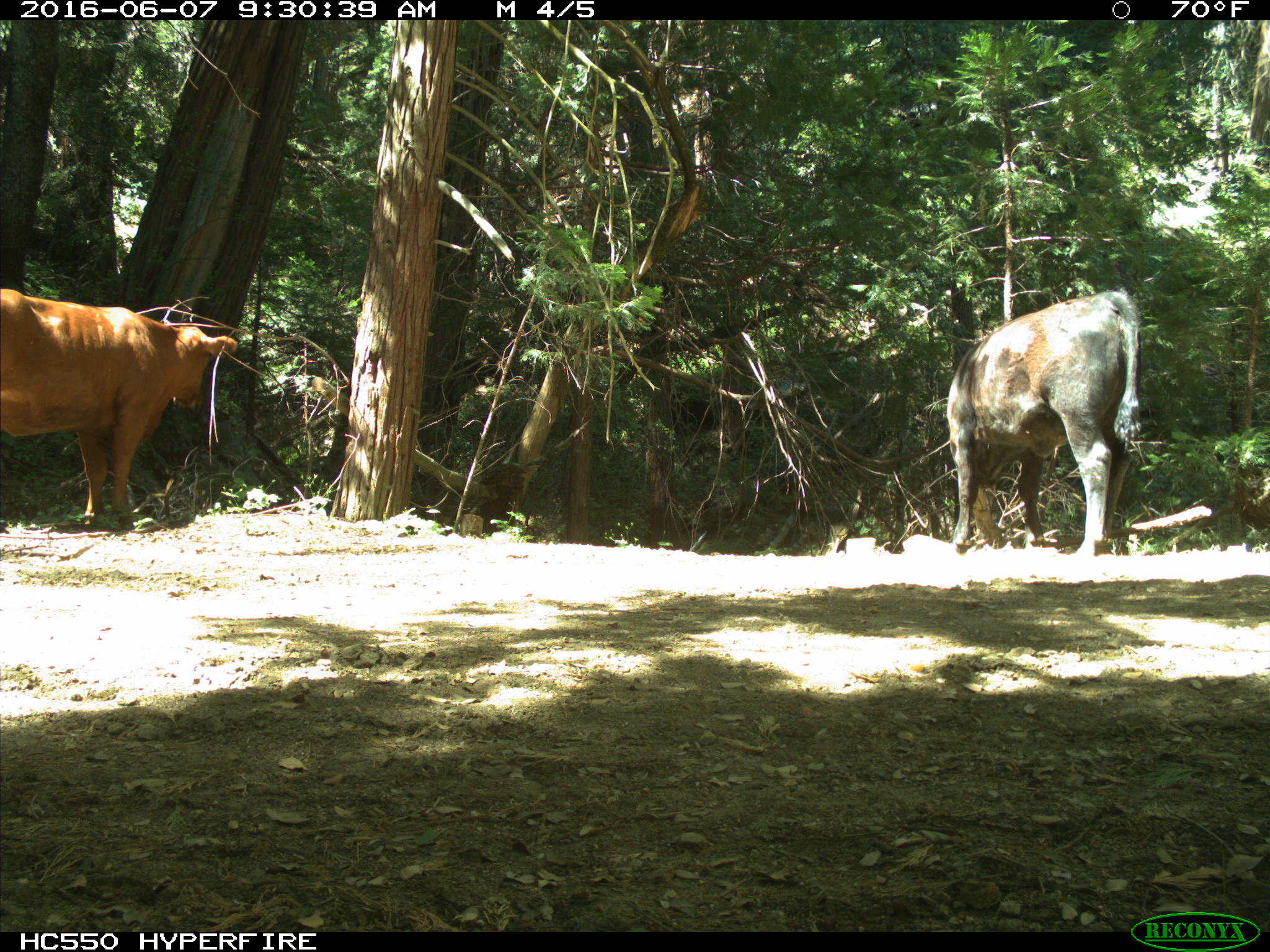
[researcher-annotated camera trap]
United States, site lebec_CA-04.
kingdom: Animalia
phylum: Chordata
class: Mammalia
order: Artiodactyla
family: Bovidae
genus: Bos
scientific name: Bos taurus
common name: domestic cow